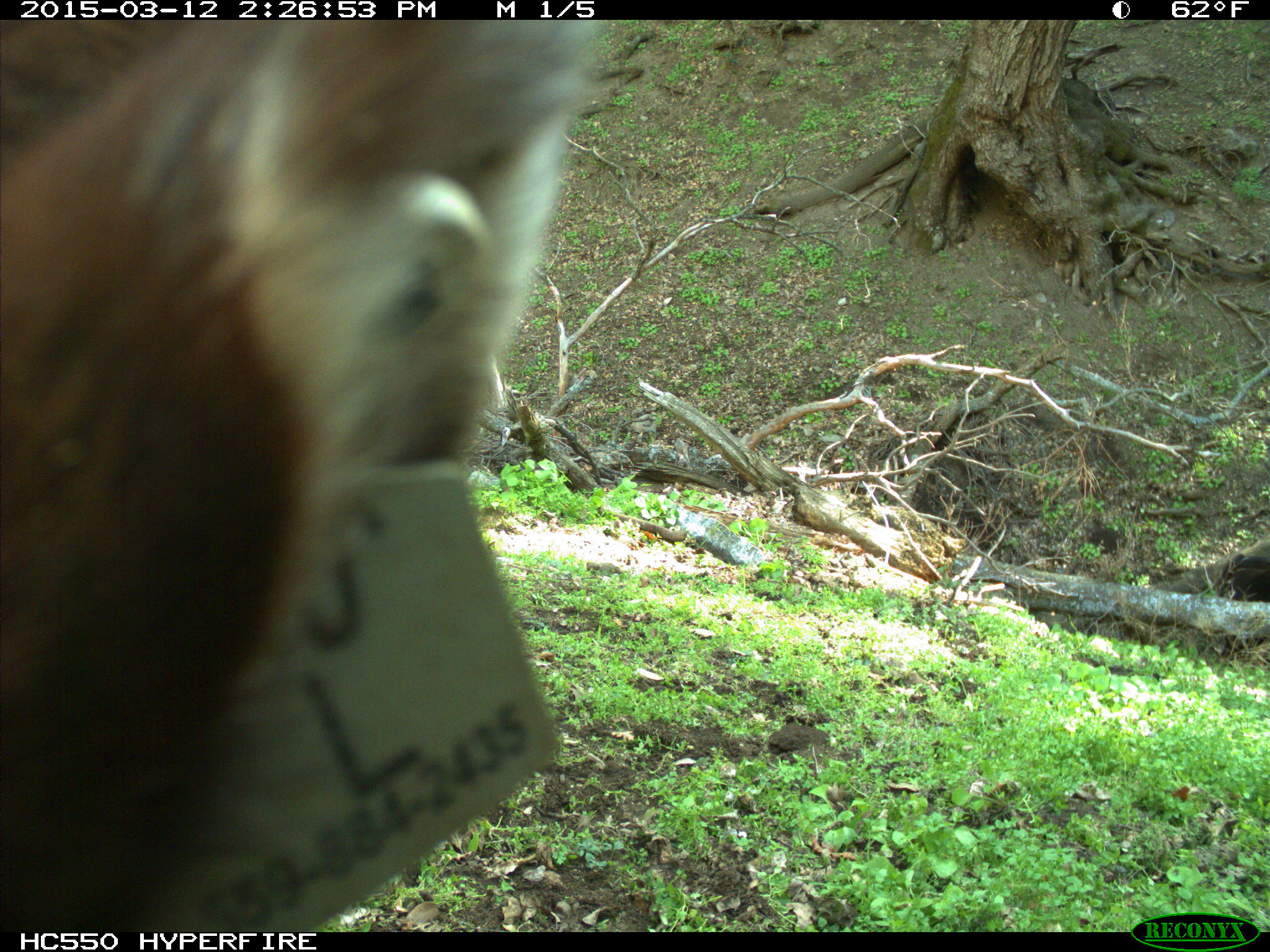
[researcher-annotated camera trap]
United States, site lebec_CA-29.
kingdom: Animalia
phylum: Chordata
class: Mammalia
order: Artiodactyla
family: Bovidae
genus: Bos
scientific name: Bos taurus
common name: domestic cow